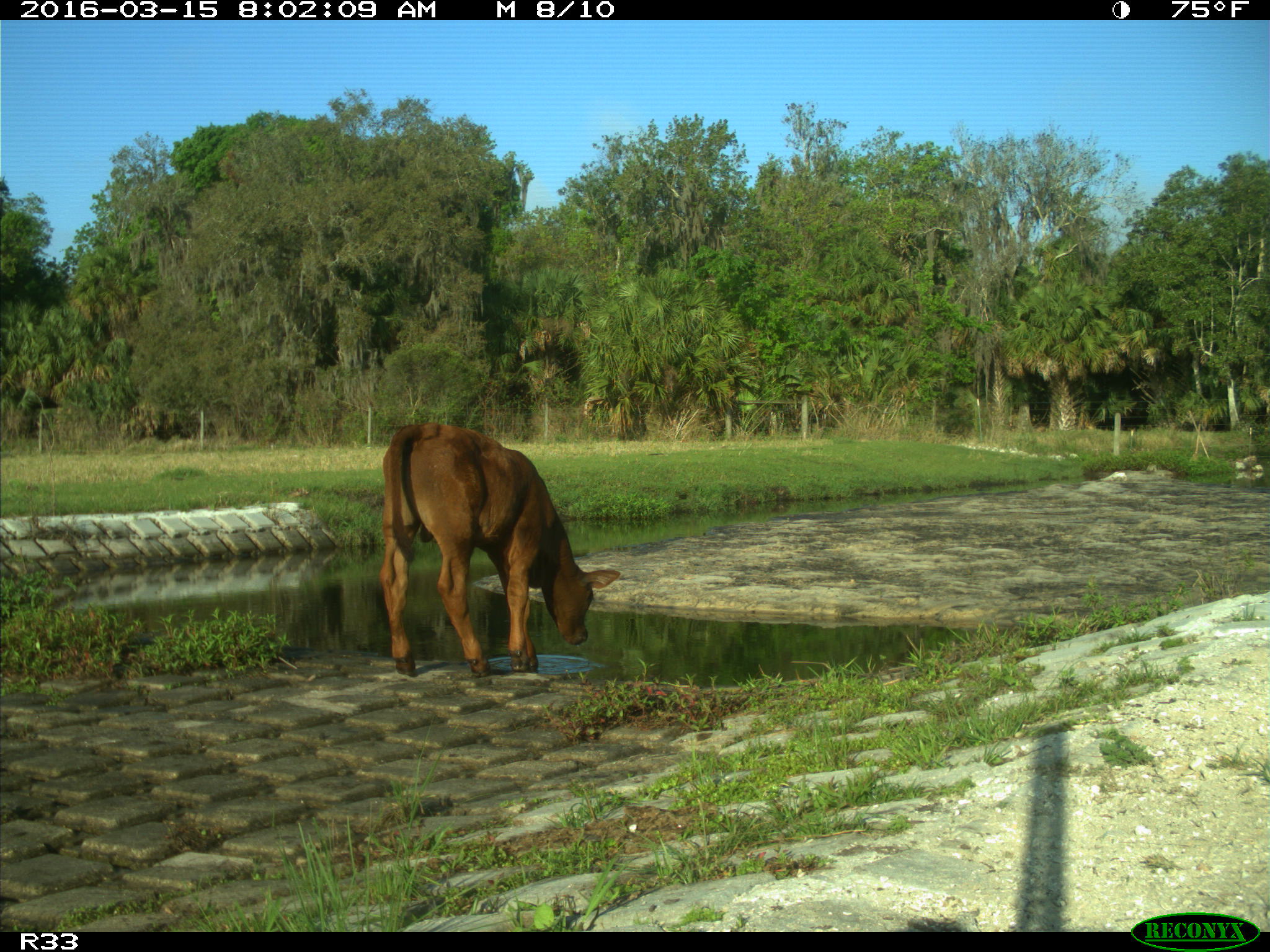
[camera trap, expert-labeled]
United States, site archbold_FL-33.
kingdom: Animalia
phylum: Chordata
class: Mammalia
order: Artiodactyla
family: Bovidae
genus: Bos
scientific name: Bos taurus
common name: domestic cow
Bos taurus (domestic cow).